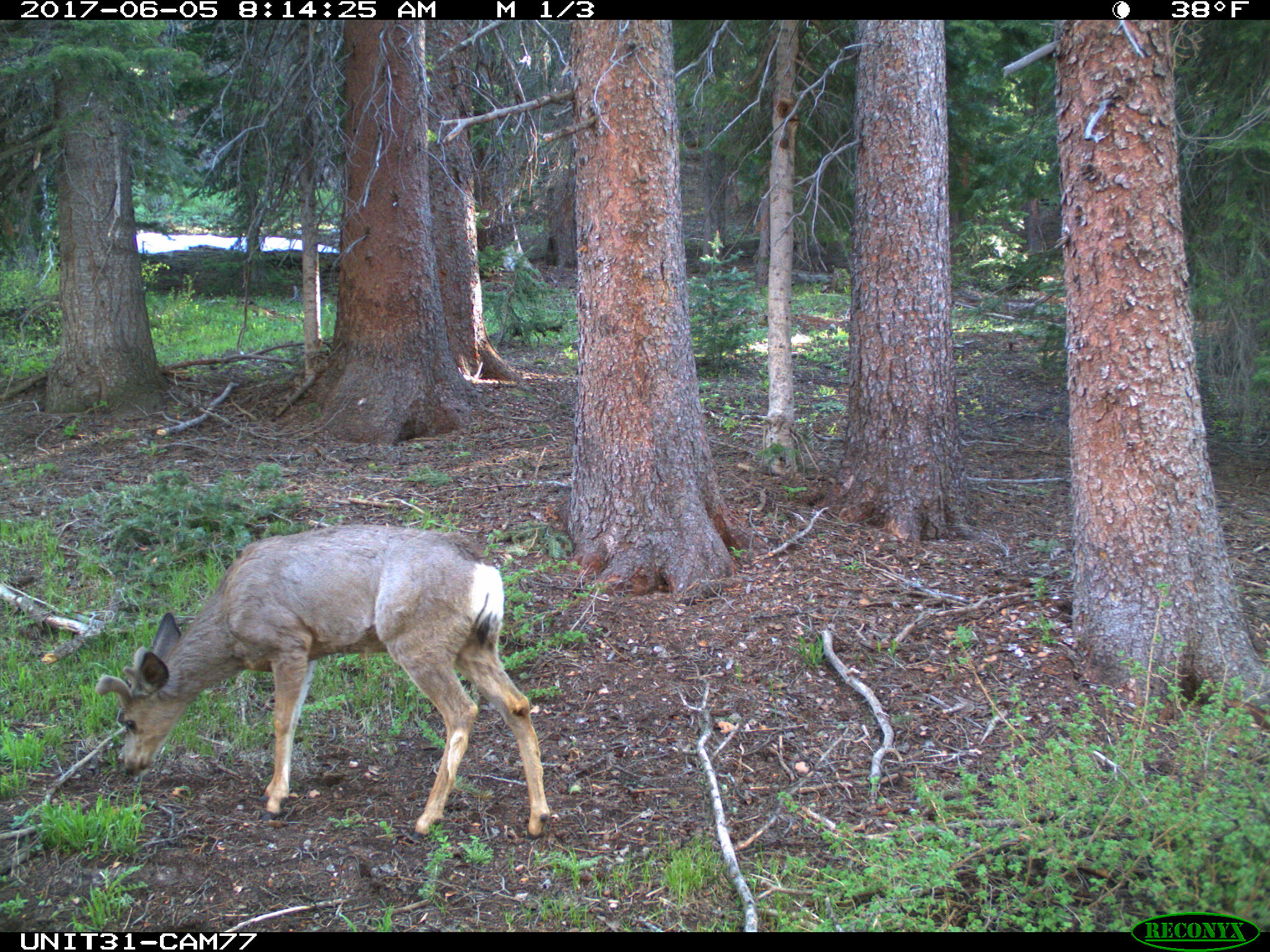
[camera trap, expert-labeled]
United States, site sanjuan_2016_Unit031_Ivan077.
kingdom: Animalia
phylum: Chordata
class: Mammalia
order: Artiodactyla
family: Cervidae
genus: Odocoileus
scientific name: Odocoileus hemionus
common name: mule deer